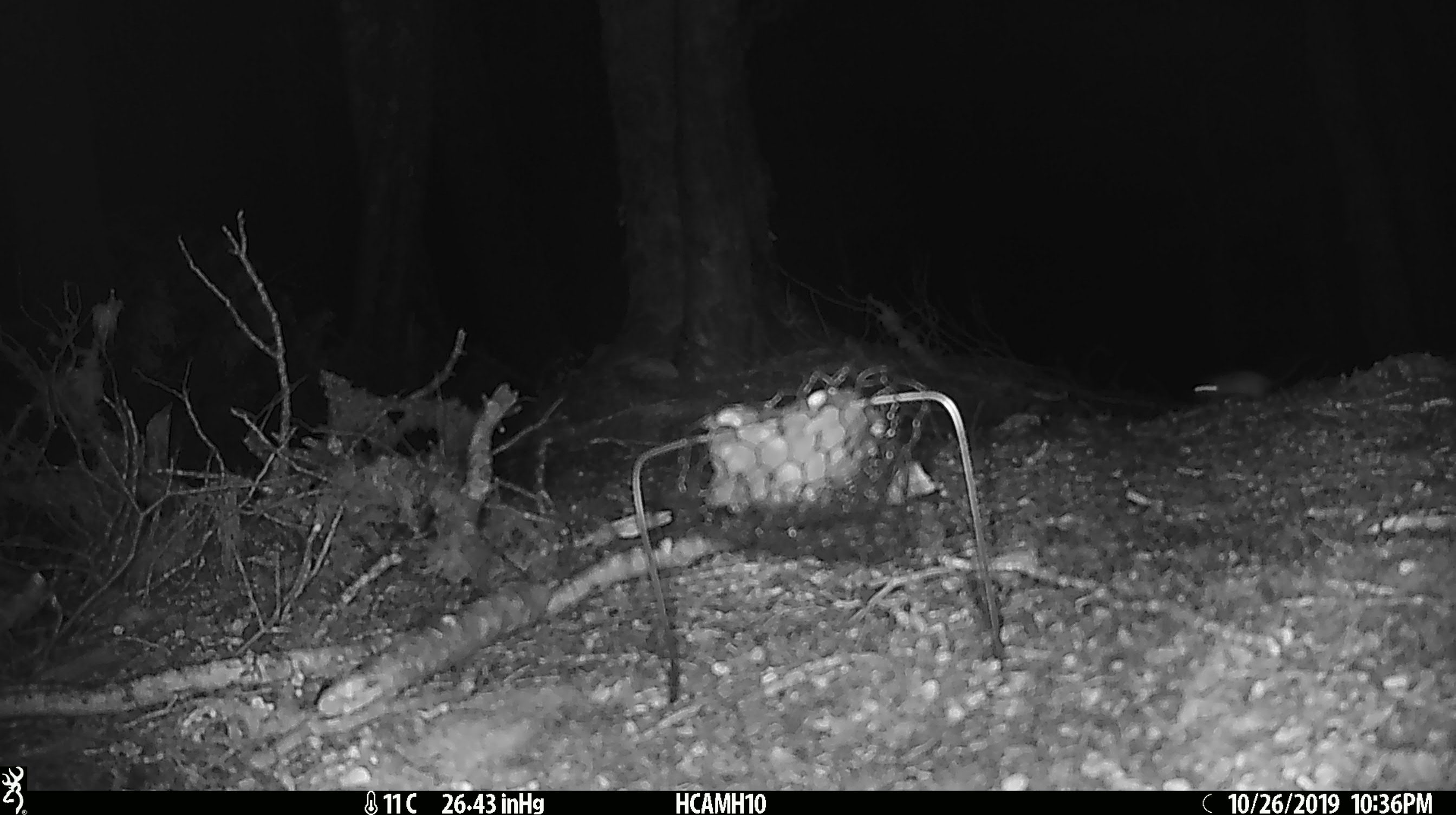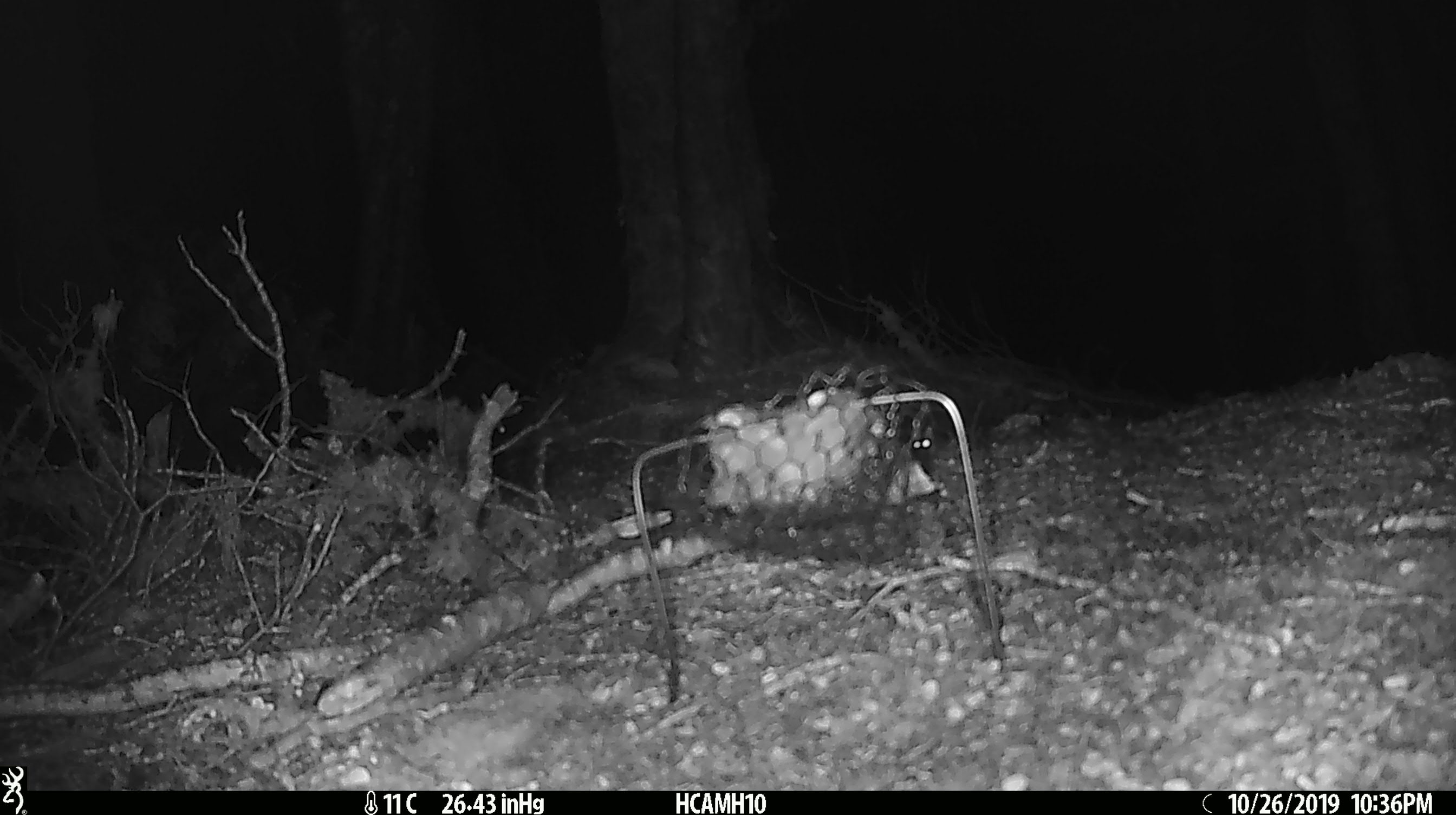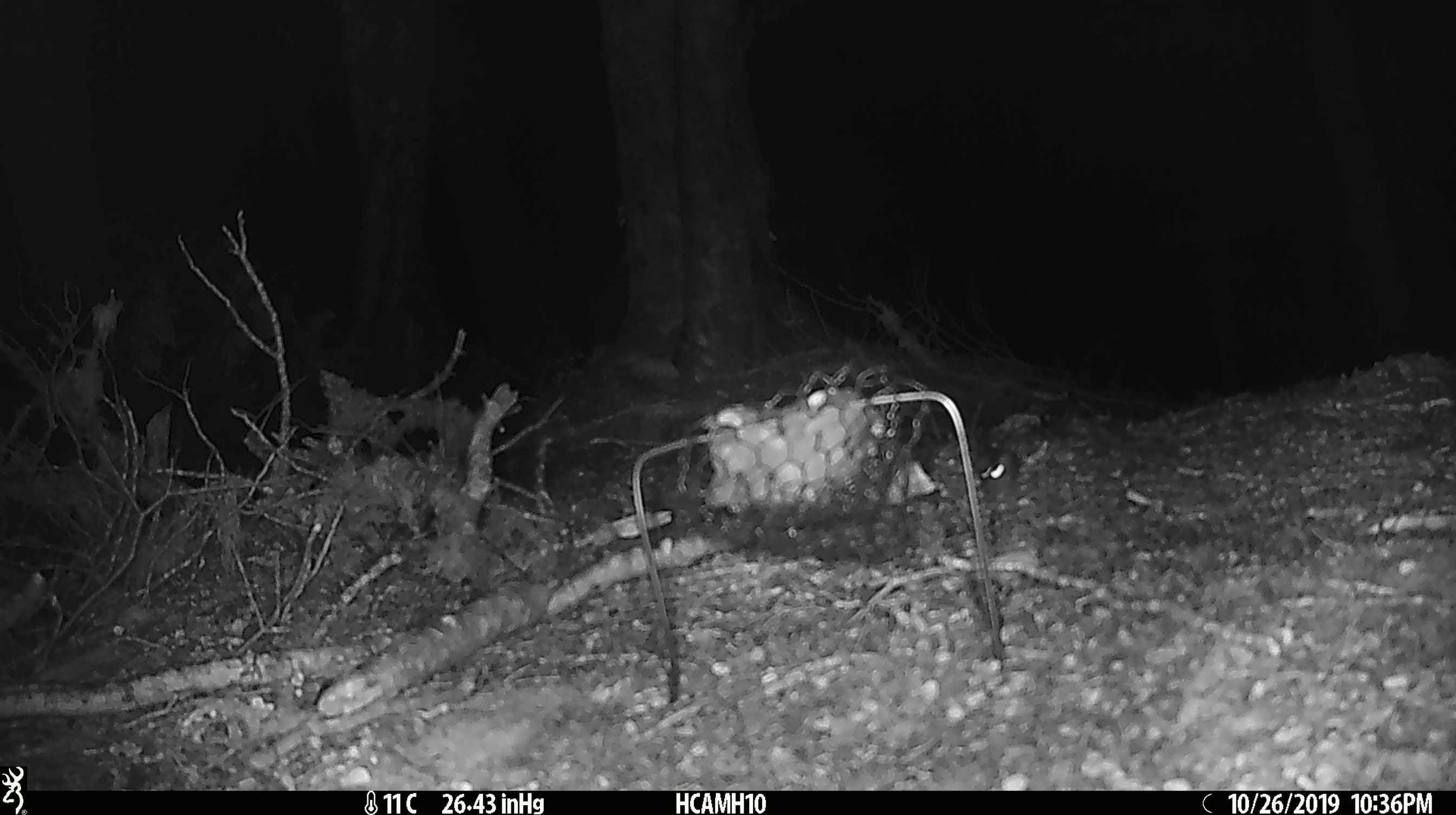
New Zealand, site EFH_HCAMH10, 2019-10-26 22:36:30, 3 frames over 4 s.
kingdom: Animalia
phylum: Chordata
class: Mammalia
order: Rodentia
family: Muridae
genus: Mus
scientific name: Mus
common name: mouse